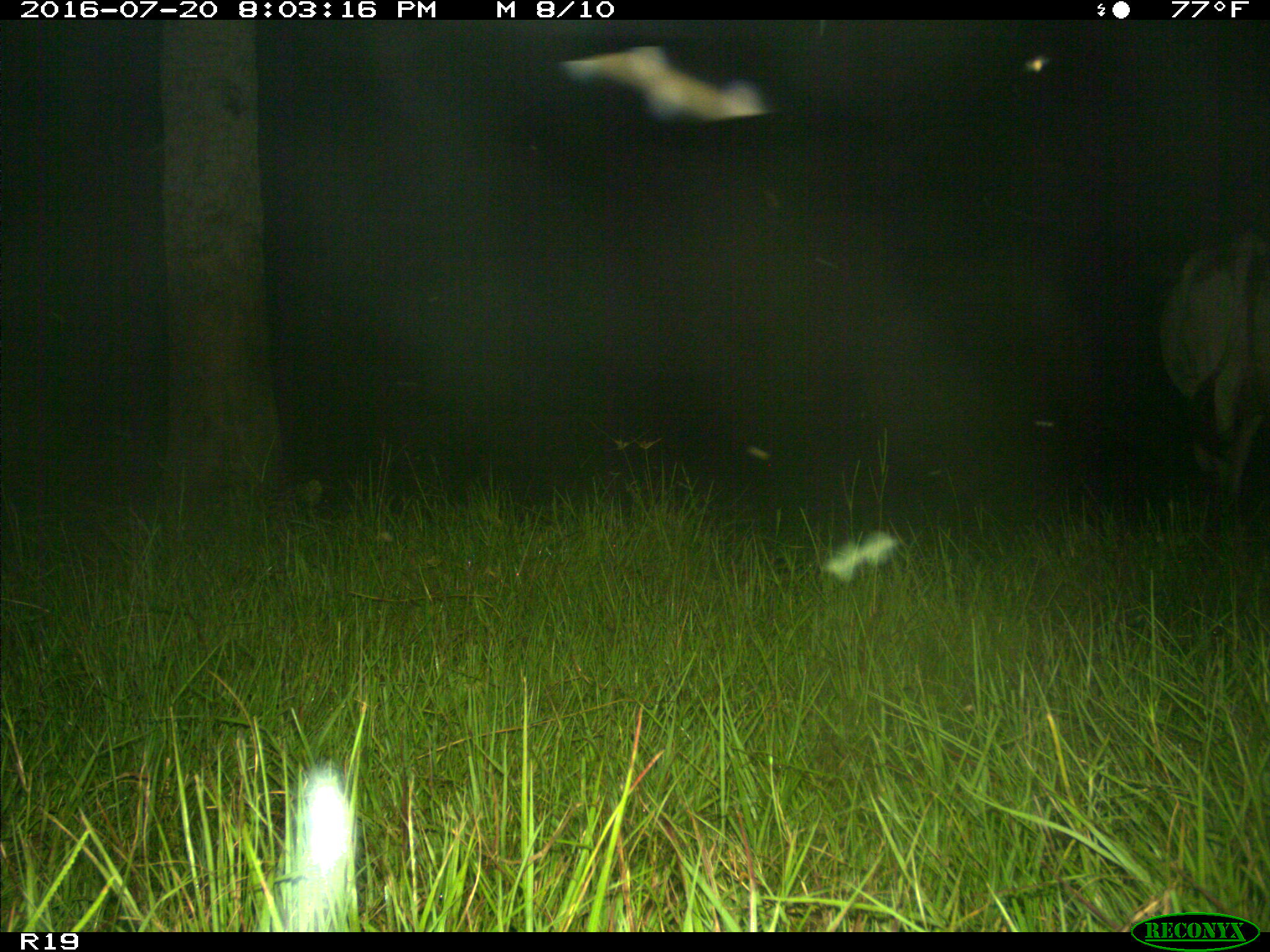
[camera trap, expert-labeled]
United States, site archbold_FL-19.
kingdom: Animalia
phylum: Chordata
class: Mammalia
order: Artiodactyla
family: Bovidae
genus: Bos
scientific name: Bos taurus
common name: domestic cow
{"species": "Bos taurus (domestic cow)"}